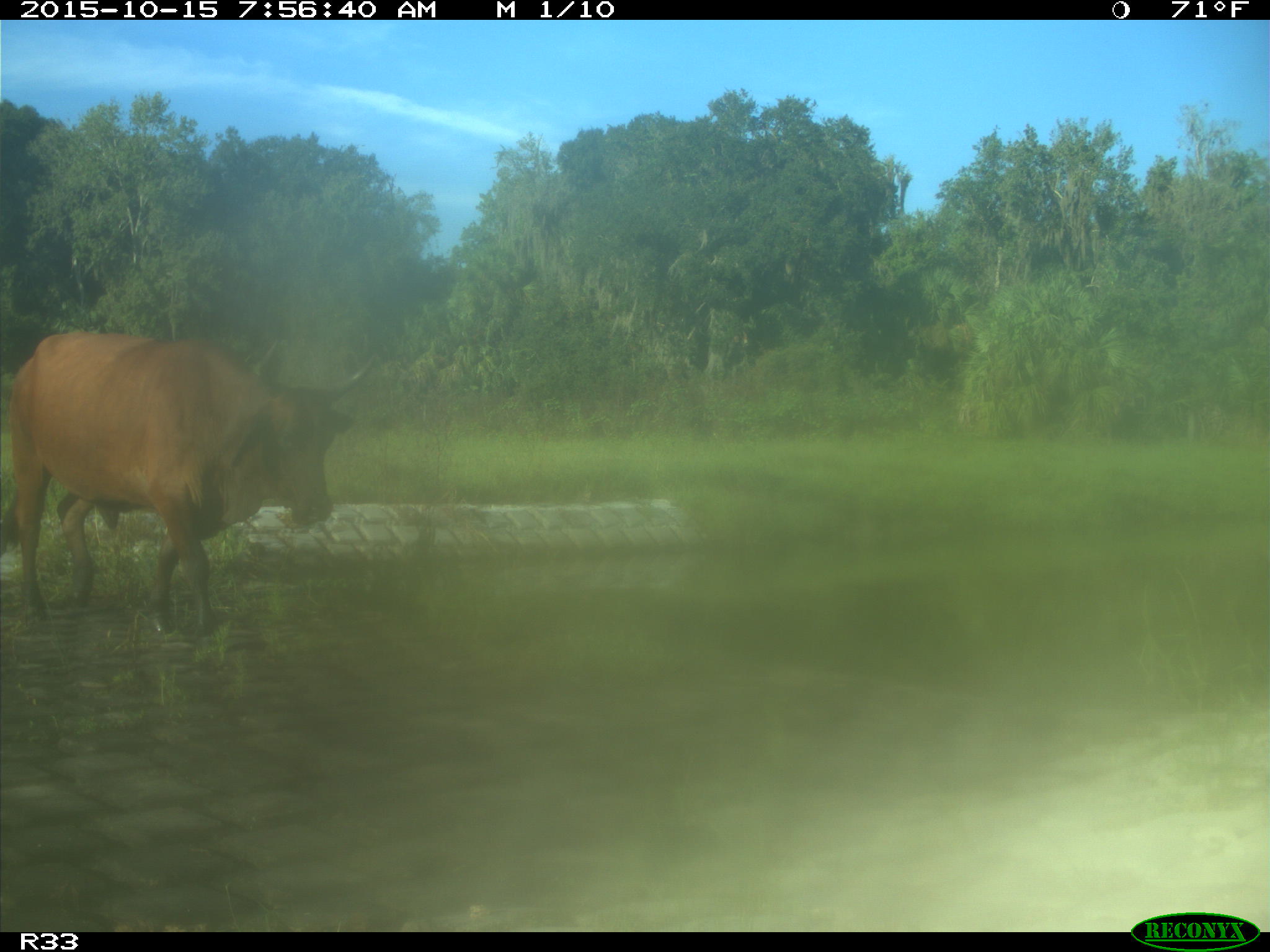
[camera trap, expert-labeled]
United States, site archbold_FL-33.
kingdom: Animalia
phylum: Chordata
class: Mammalia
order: Artiodactyla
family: Bovidae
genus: Bos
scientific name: Bos taurus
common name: domestic cow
Bos taurus (domestic cow).